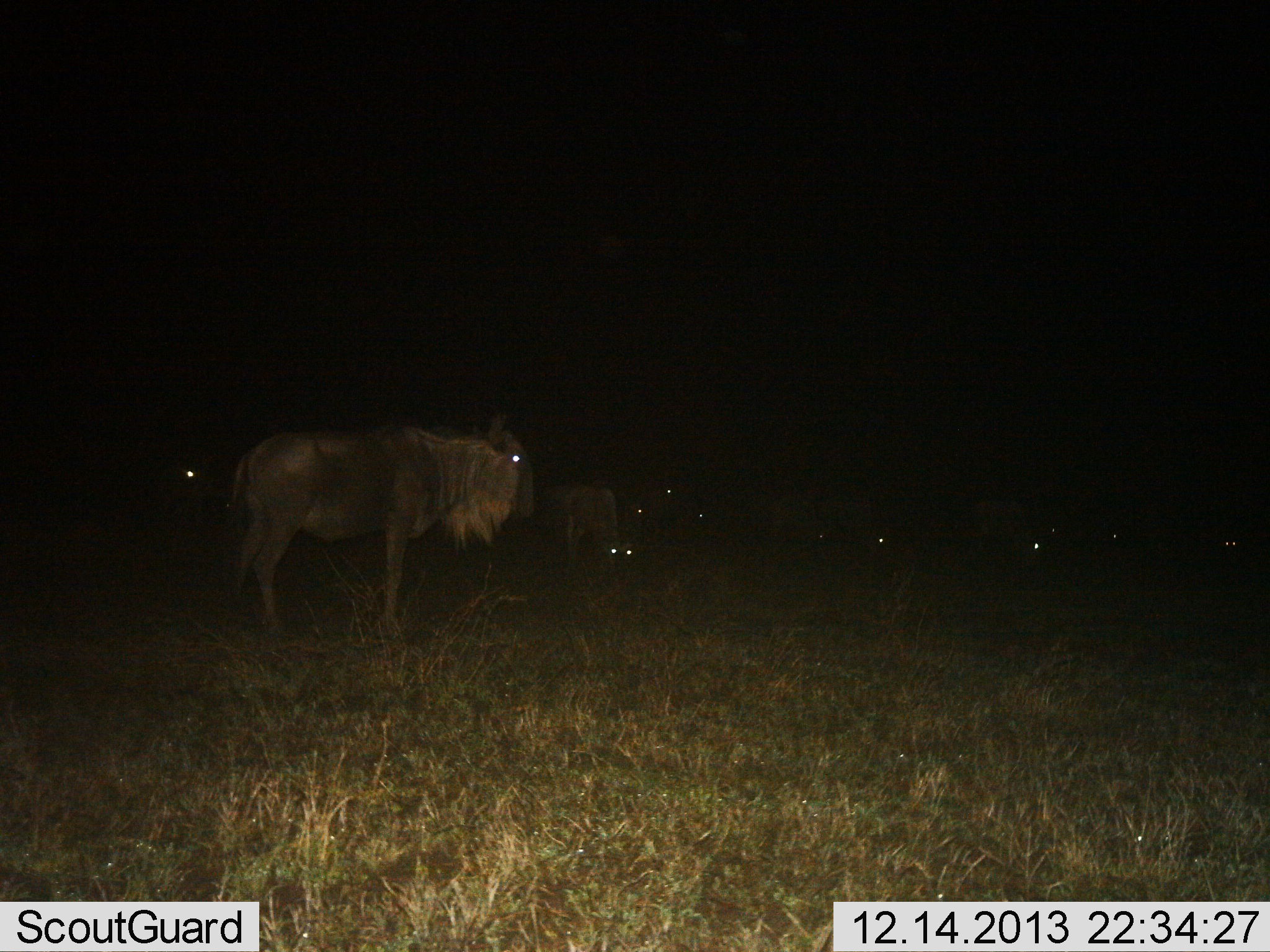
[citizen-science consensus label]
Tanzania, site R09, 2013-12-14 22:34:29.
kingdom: Animalia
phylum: Chordata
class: Mammalia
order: Artiodactyla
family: Bovidae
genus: Connochaetes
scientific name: Connochaetes taurinus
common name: blue wildebeest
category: wildebeest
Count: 9.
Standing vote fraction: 90%.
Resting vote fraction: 10%.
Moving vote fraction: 0%.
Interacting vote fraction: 0%.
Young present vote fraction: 0%.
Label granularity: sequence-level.